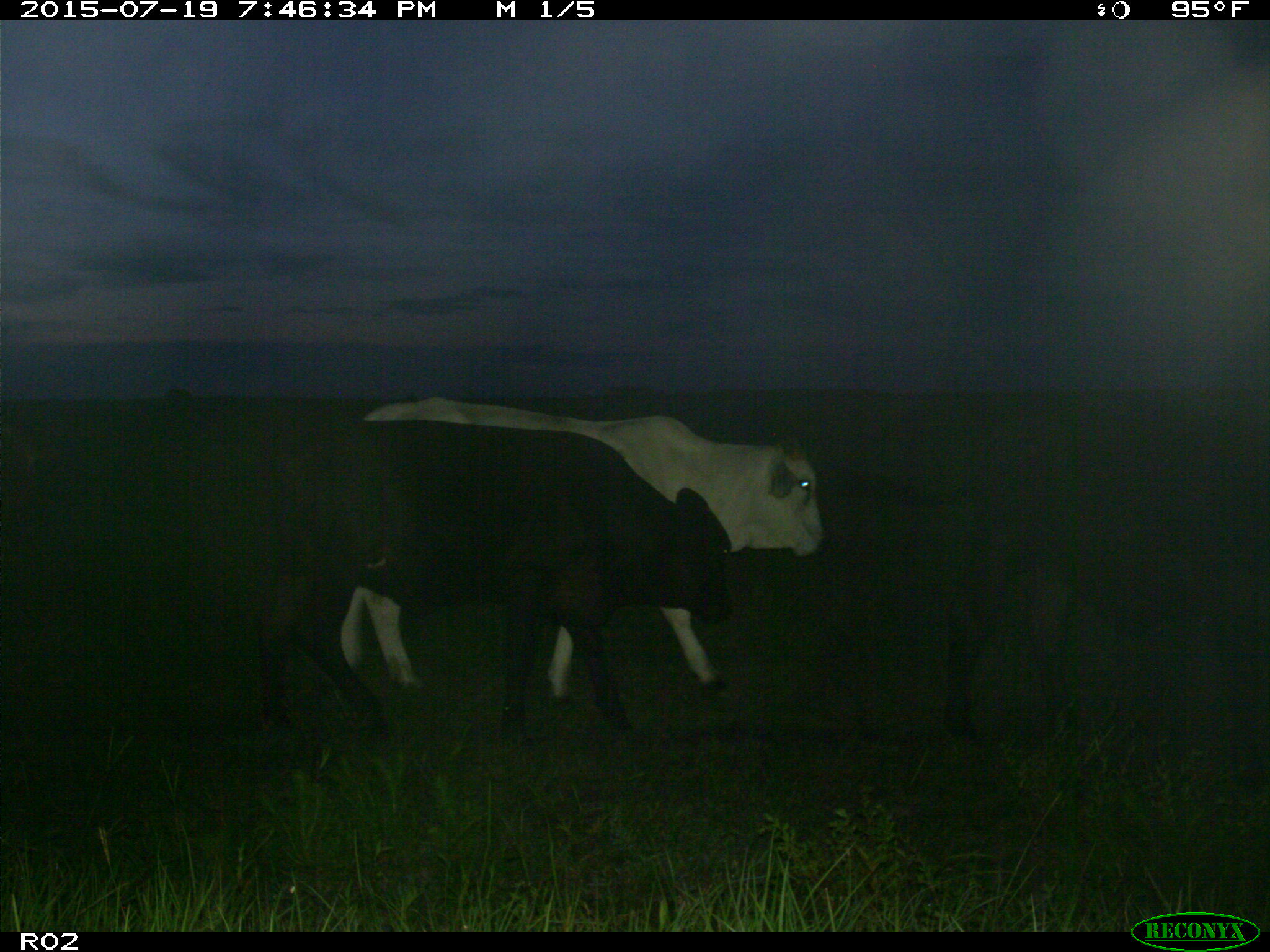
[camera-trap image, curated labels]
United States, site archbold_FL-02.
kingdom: Animalia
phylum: Chordata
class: Mammalia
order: Artiodactyla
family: Bovidae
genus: Bos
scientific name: Bos taurus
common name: domestic cow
Bos taurus (domestic cow).